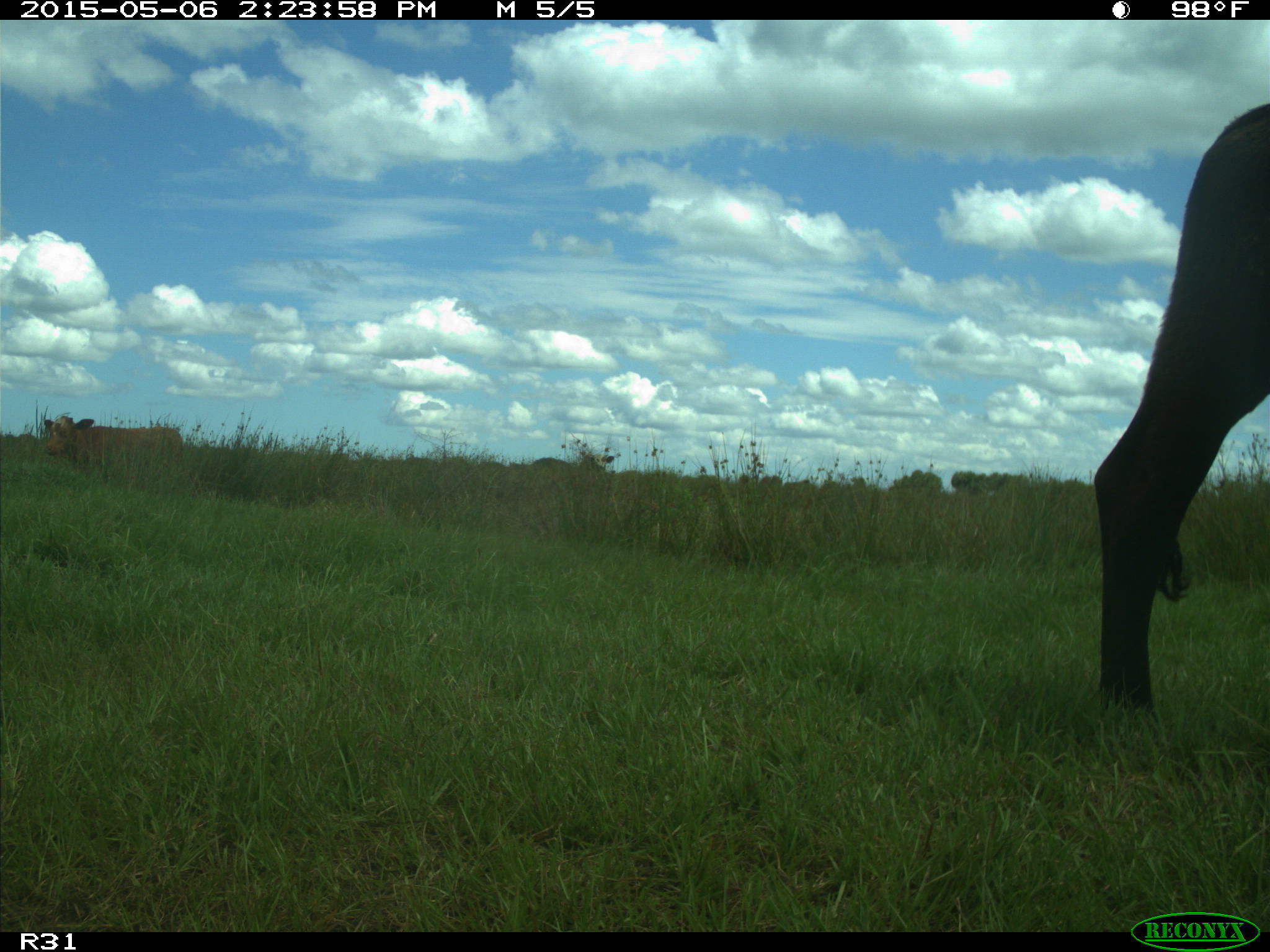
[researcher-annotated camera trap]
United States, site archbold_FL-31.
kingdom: Animalia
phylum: Chordata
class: Mammalia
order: Artiodactyla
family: Bovidae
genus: Bos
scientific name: Bos taurus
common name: domestic cow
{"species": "Bos taurus (domestic cow)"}